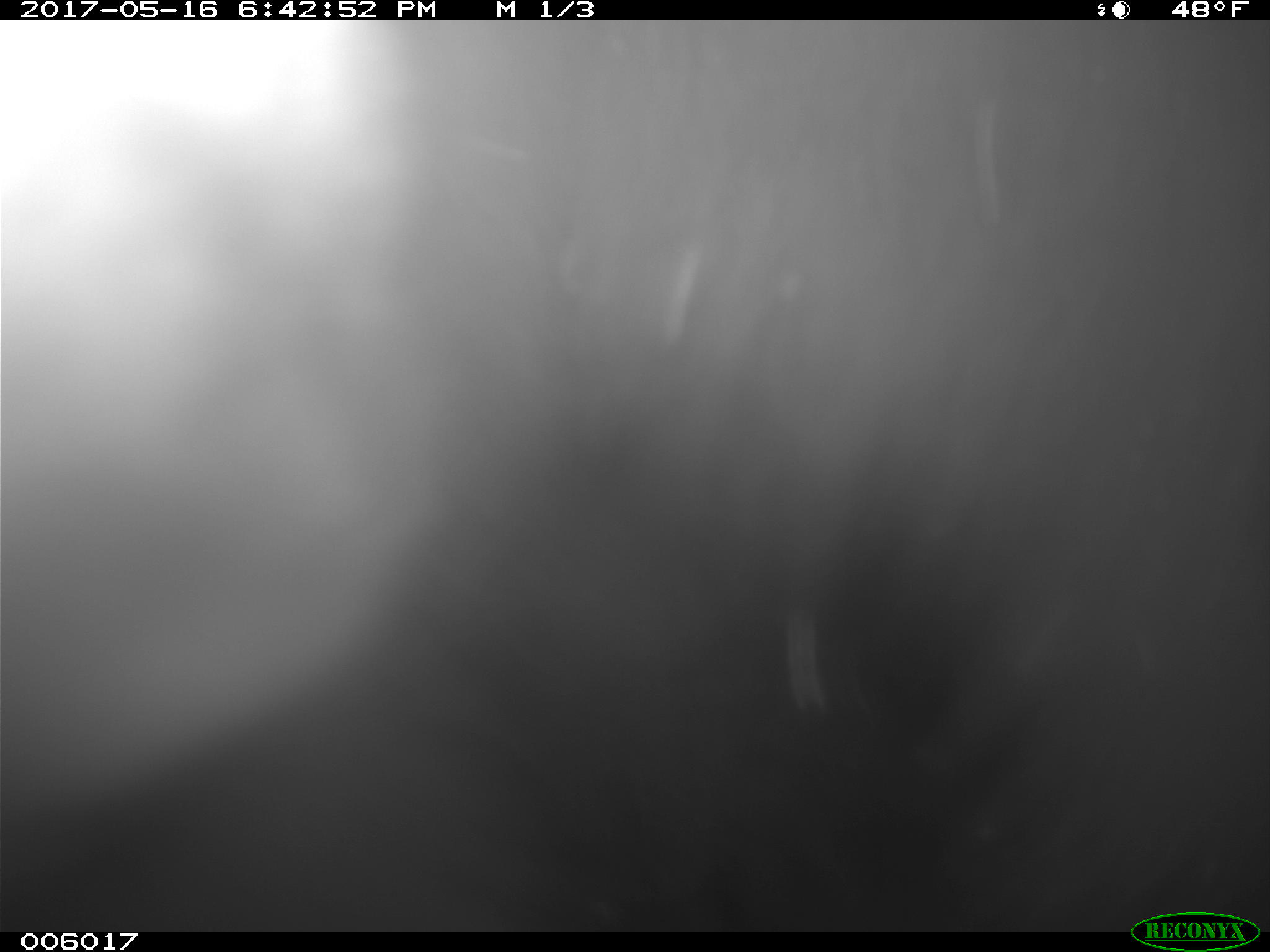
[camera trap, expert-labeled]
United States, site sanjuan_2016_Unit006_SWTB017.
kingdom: Animalia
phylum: Chordata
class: Mammalia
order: Carnivora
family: Ursidae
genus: Ursus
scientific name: Ursus americanus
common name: american black bear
Ursus americanus (american black bear).